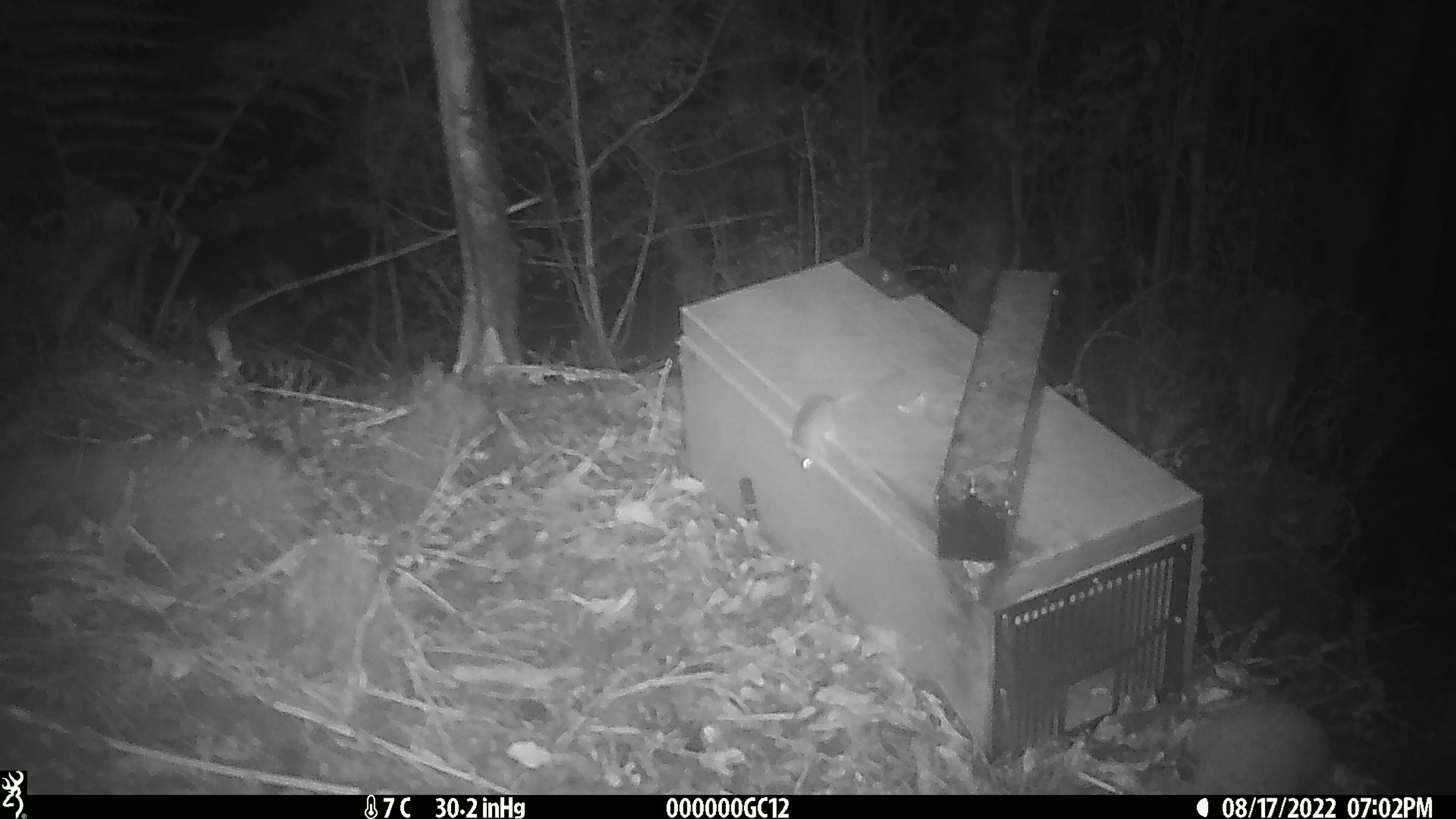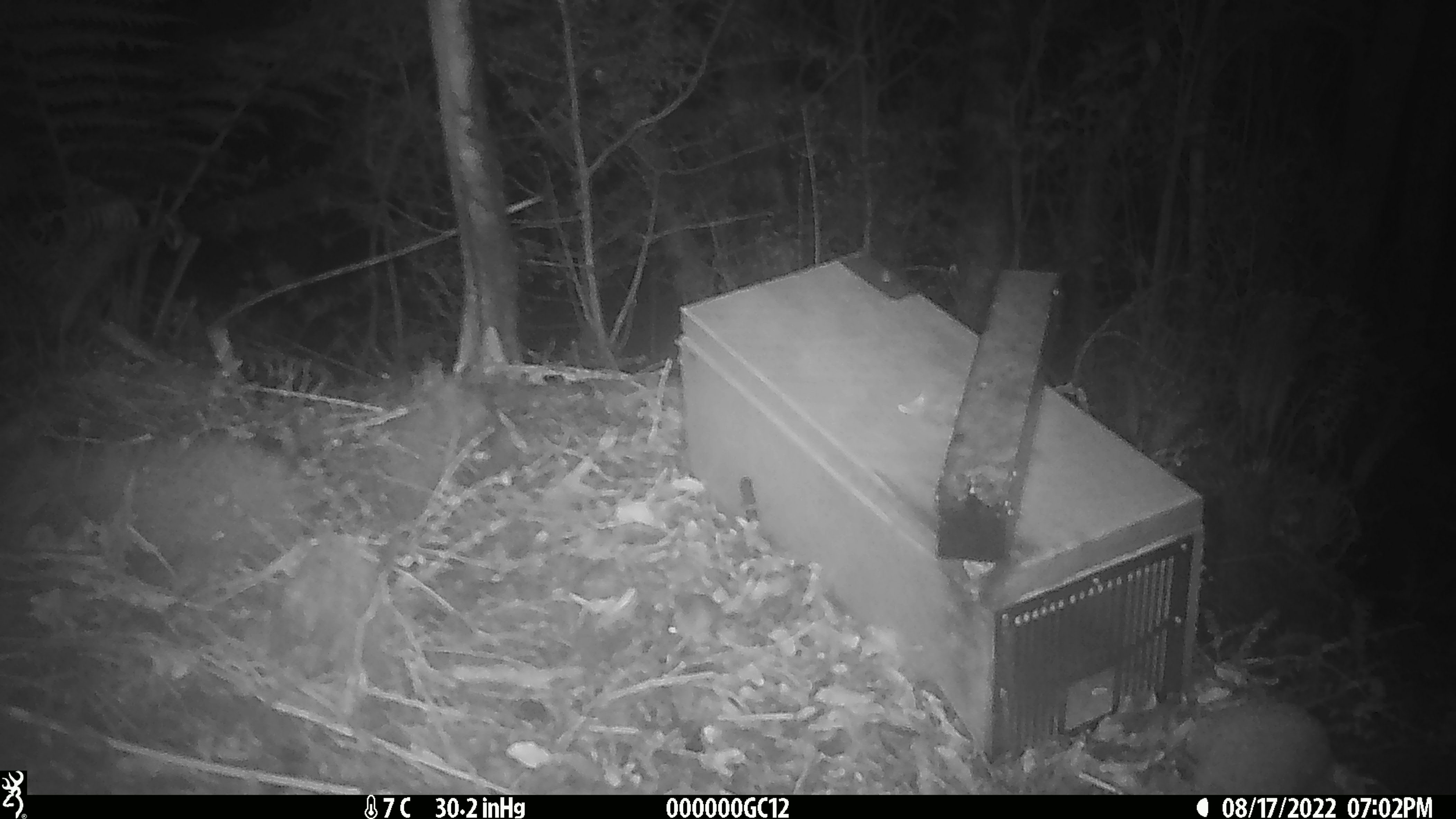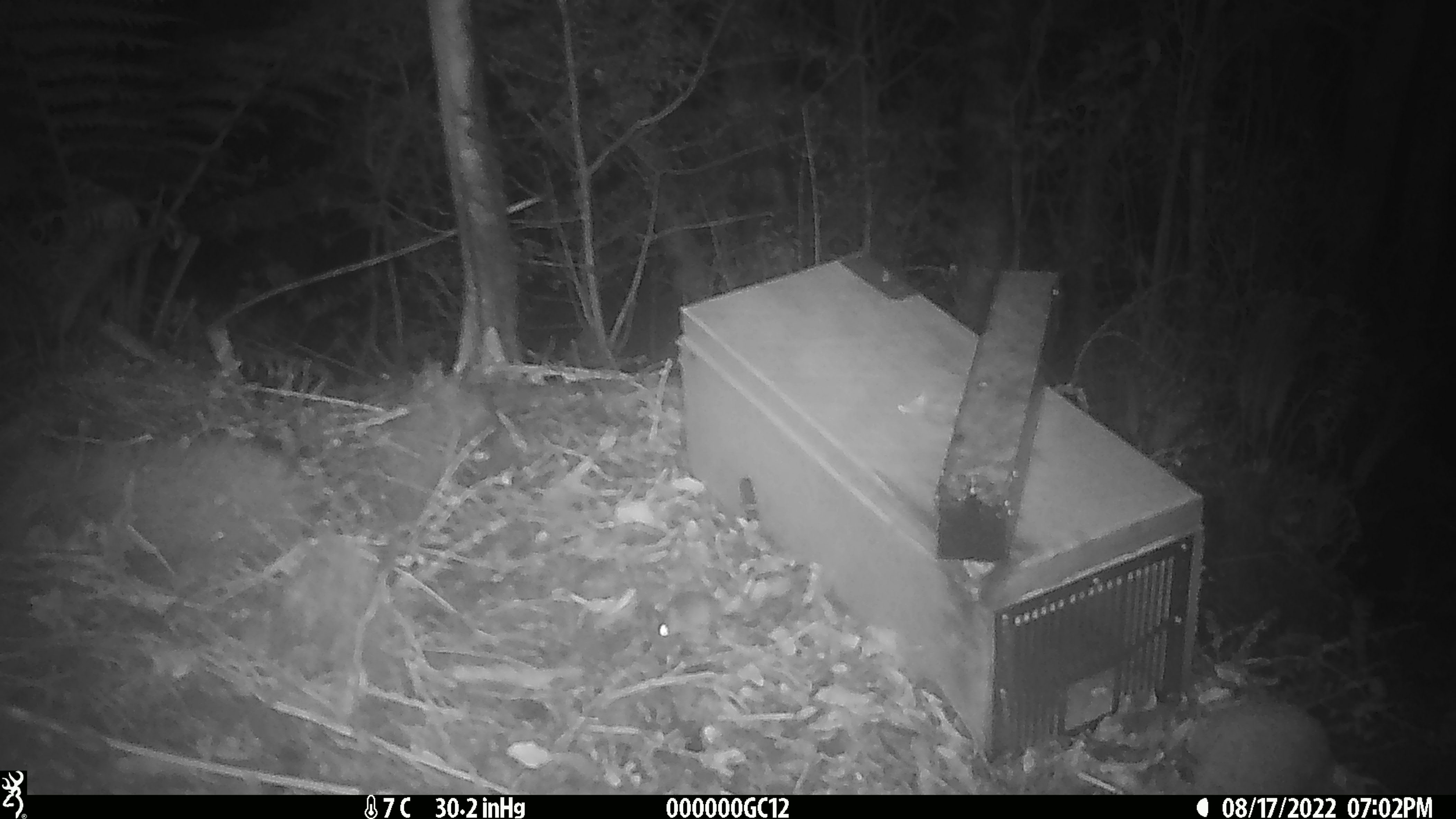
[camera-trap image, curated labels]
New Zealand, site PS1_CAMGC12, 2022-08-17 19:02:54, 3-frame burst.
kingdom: Animalia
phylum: Chordata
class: Mammalia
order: Rodentia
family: Muridae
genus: Mus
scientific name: Mus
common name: mouse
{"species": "mouse (Mus)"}